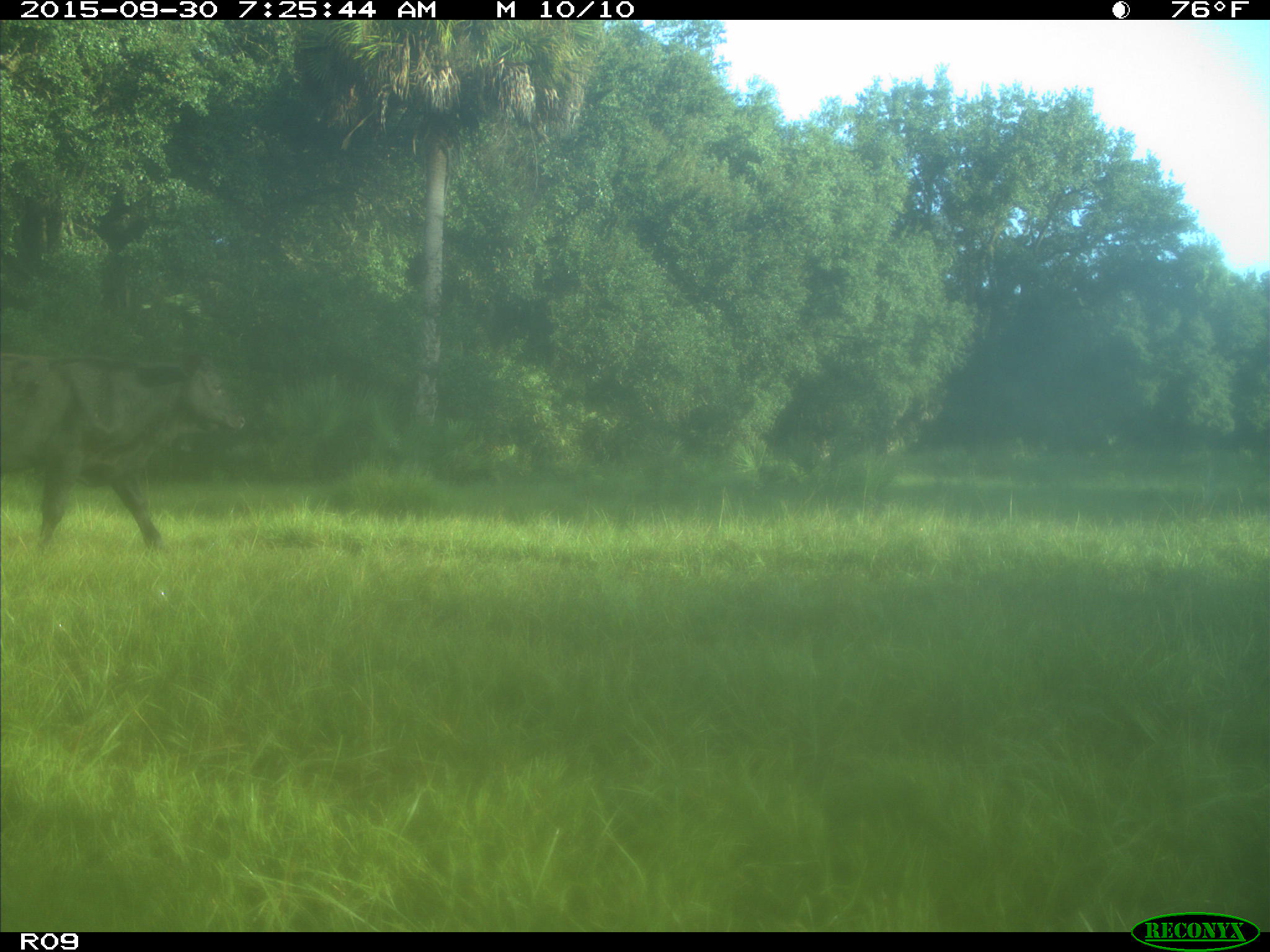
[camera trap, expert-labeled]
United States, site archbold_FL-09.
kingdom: Animalia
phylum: Chordata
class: Mammalia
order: Artiodactyla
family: Bovidae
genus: Bos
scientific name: Bos taurus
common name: domestic cow